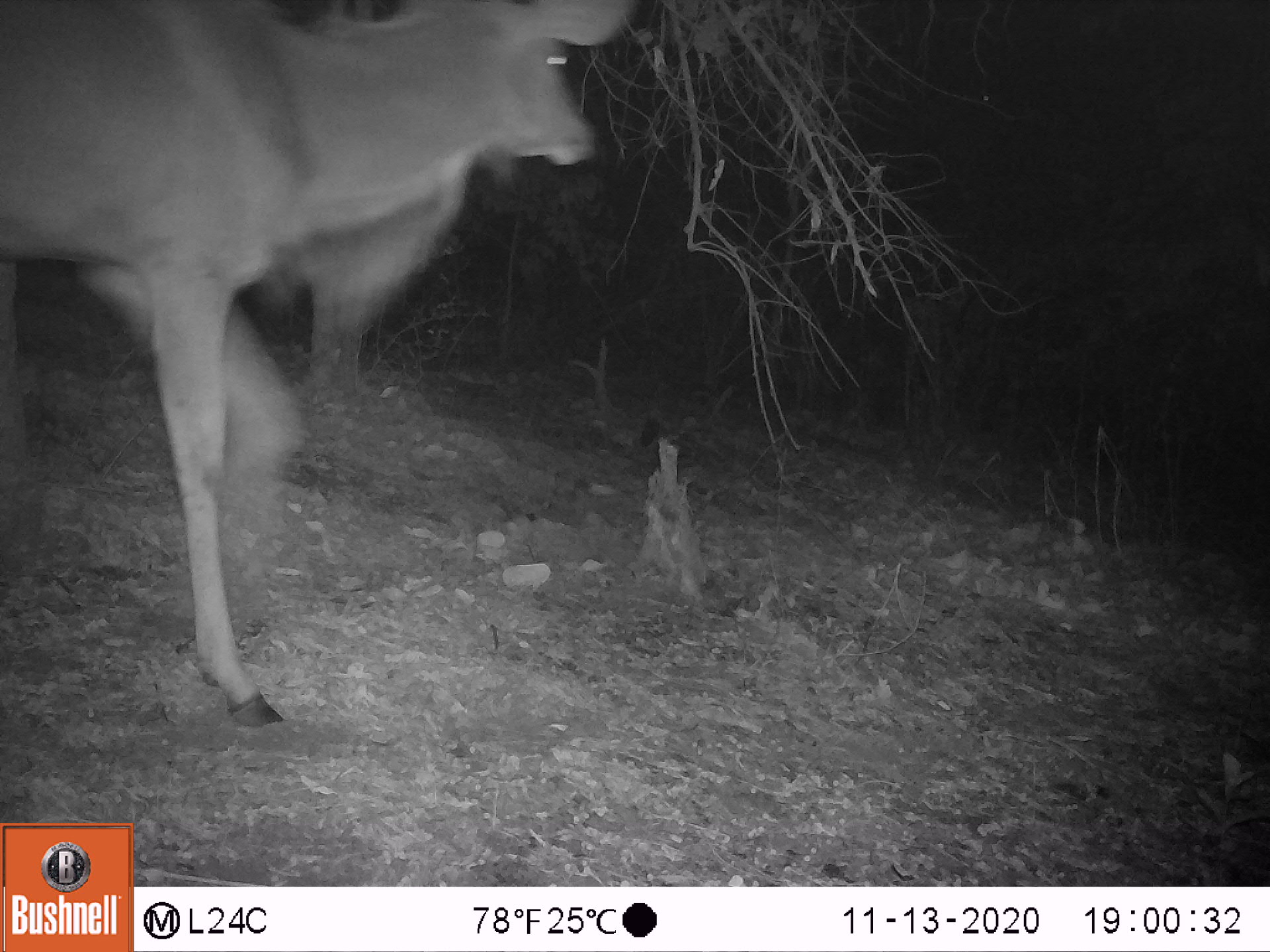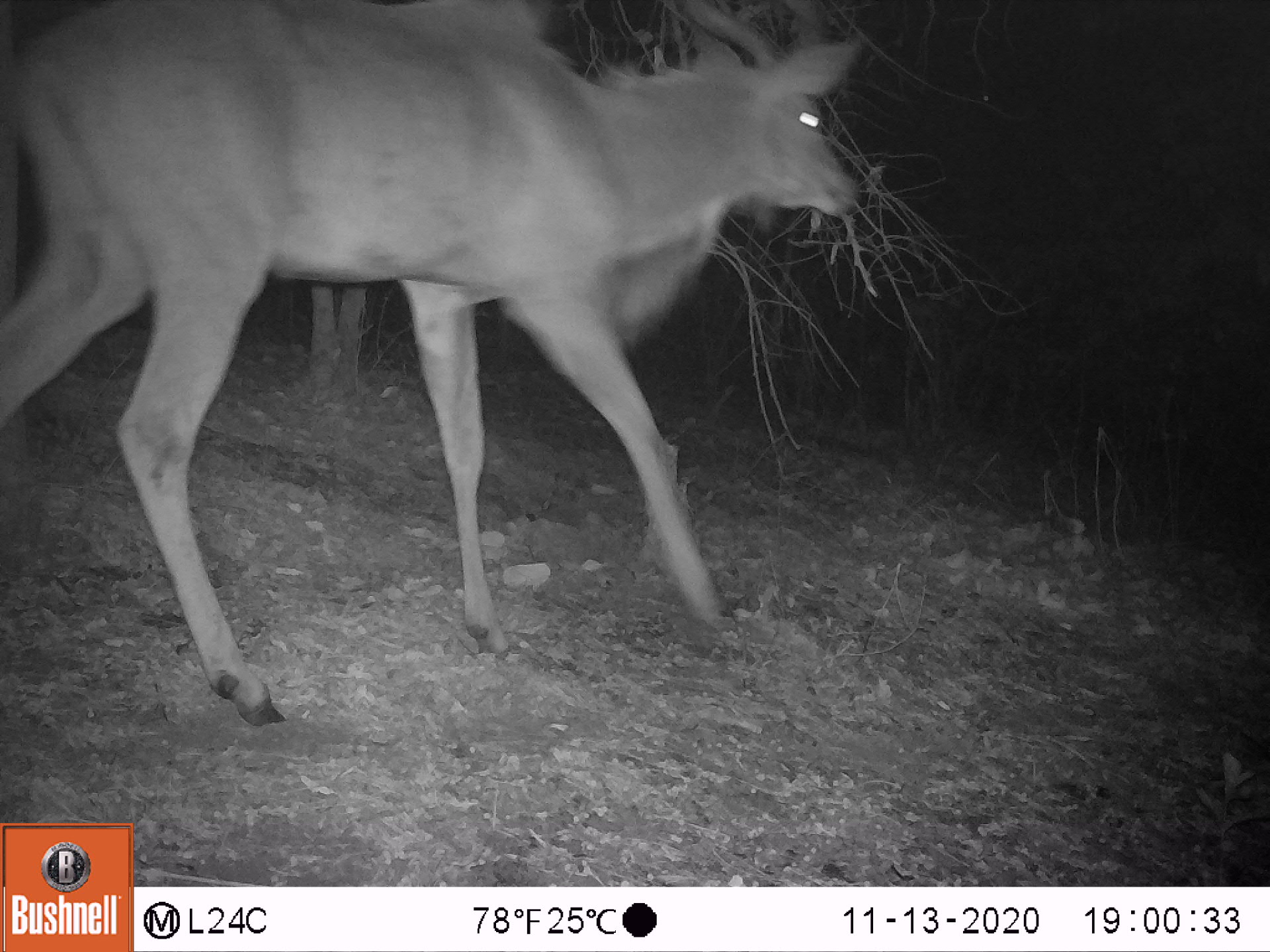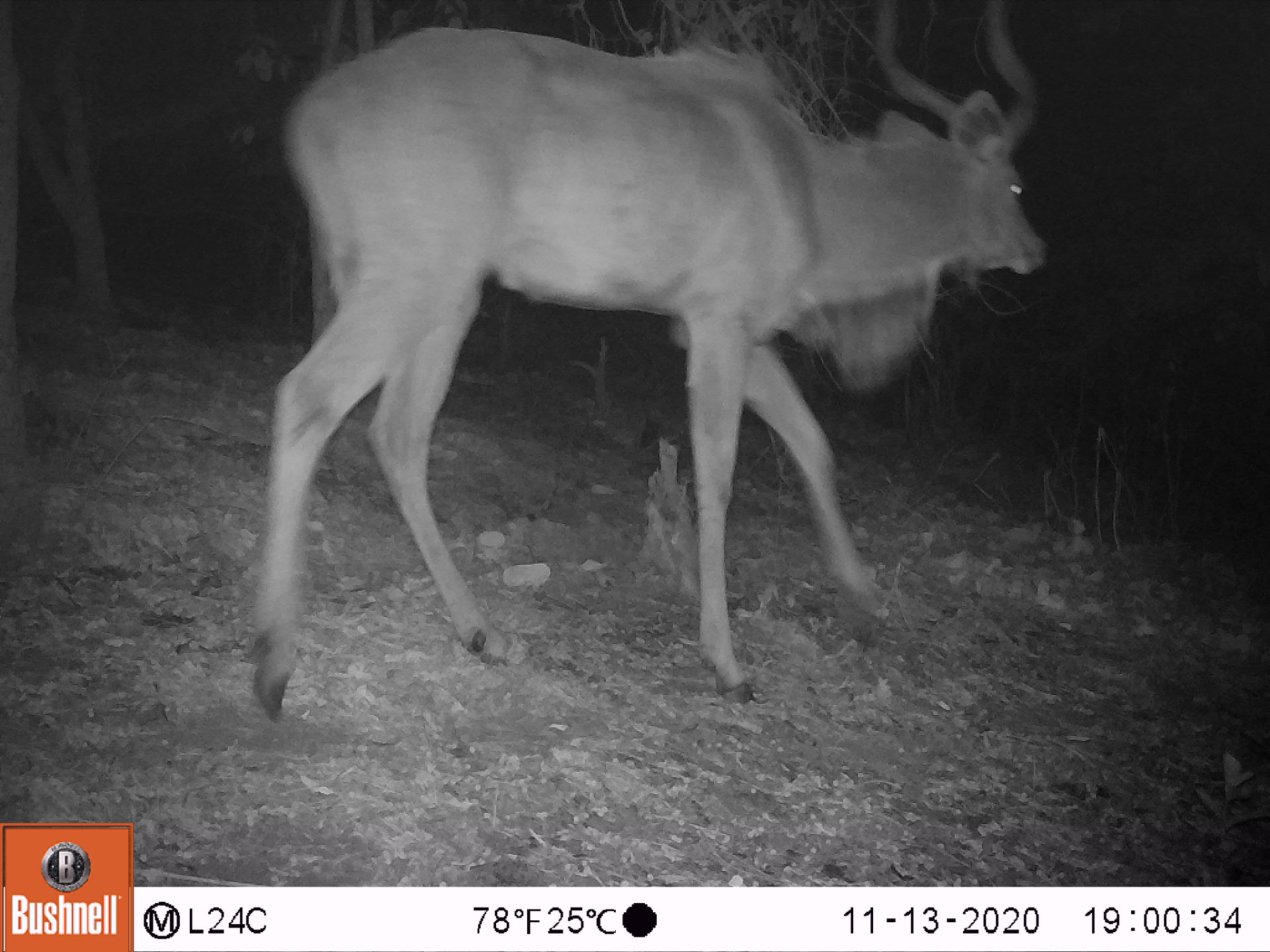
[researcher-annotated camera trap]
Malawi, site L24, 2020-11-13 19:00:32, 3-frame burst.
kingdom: Animalia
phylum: Chordata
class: Mammalia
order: Artiodactyla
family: Bovidae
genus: Tragelaphus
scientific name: Tragelaphus strepsiceros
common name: greater kudu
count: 1